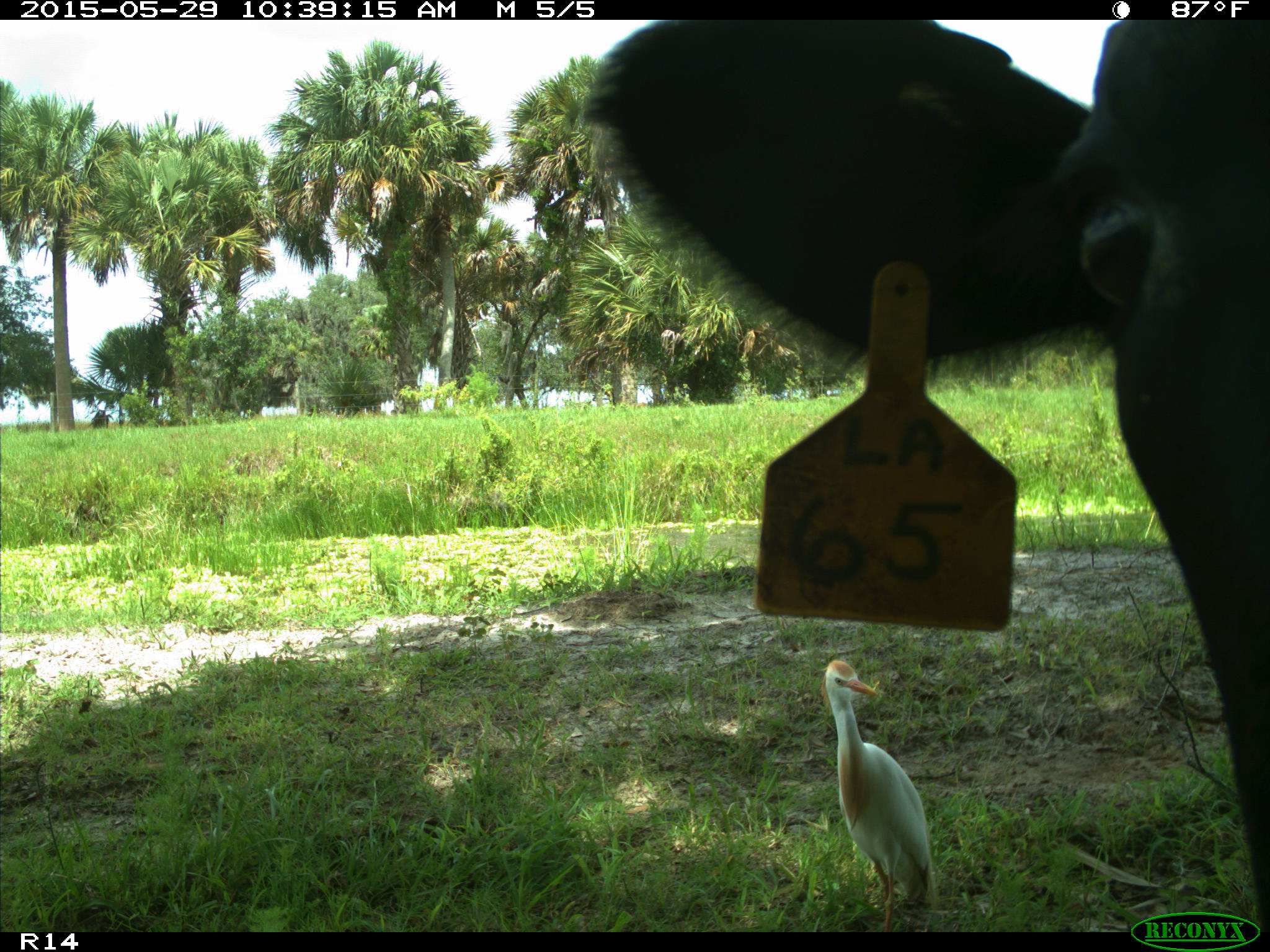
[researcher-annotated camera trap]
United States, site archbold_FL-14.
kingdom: Animalia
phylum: Chordata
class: Mammalia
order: Artiodactyla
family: Bovidae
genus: Bos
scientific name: Bos taurus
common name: domestic cow